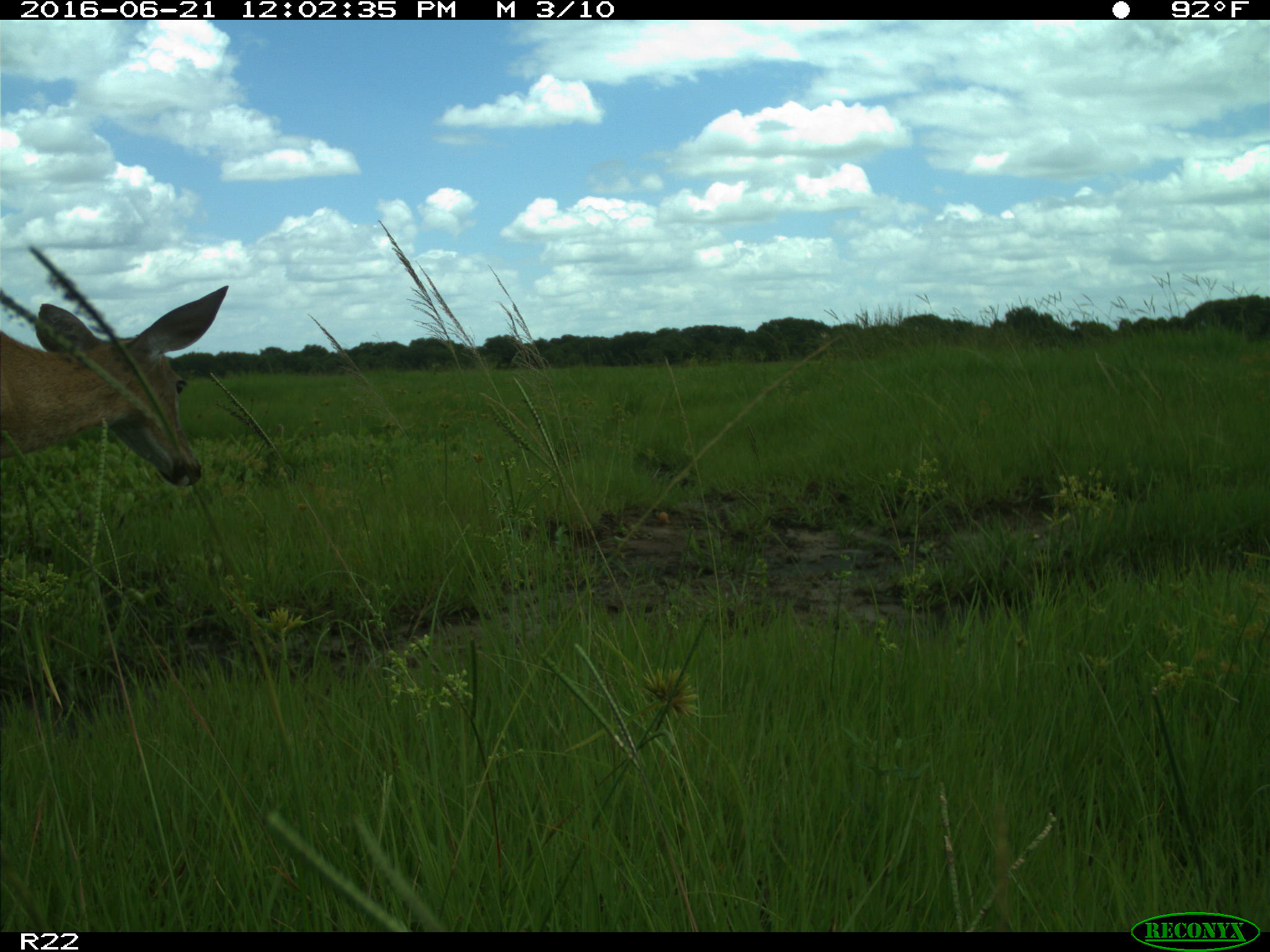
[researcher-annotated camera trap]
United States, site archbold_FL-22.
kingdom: Animalia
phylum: Chordata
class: Mammalia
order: Artiodactyla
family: Cervidae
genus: Odocoileus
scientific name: Odocoileus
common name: deer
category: unidentified deer